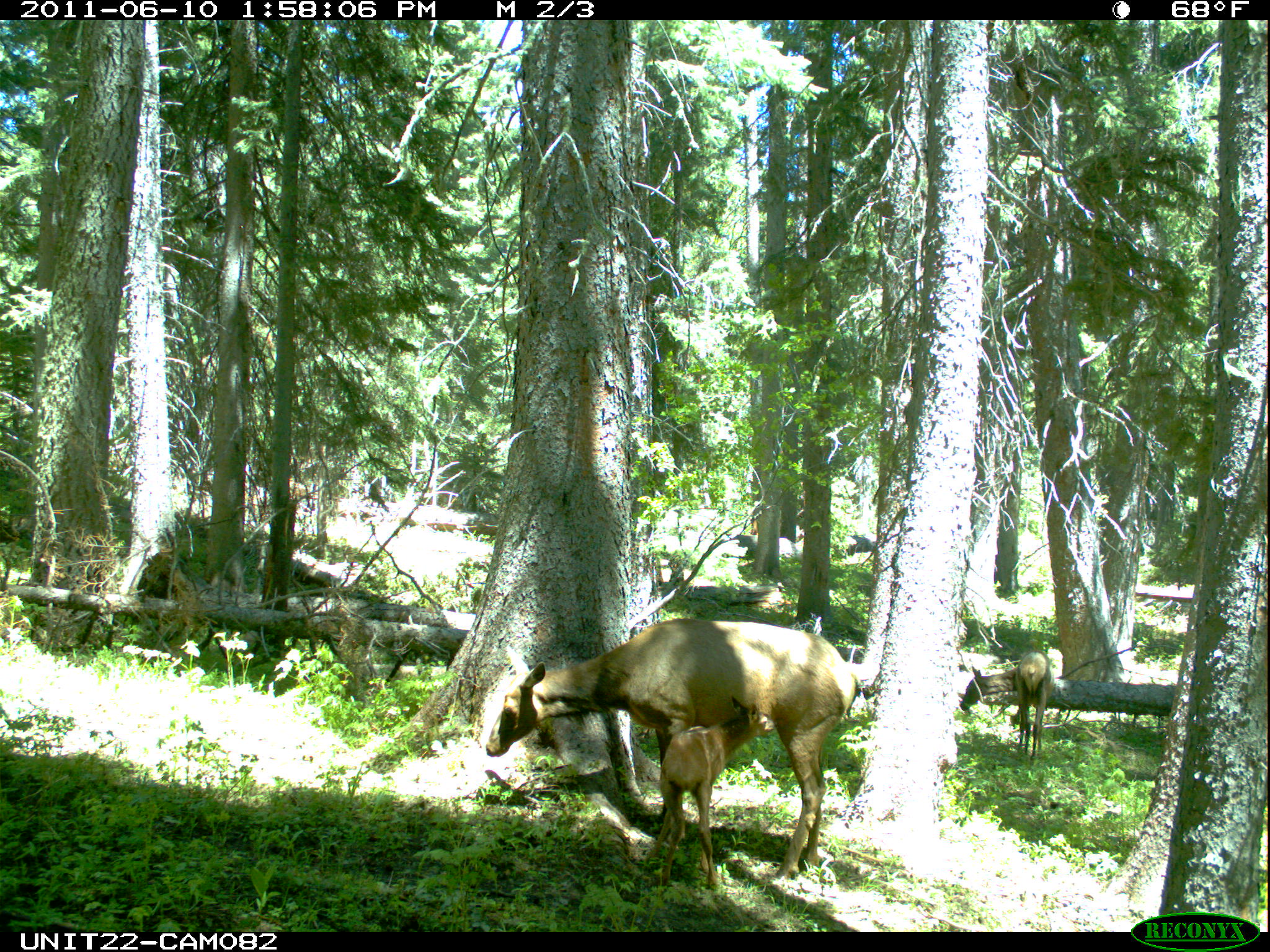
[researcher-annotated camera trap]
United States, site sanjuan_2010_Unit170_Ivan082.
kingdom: Animalia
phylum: Chordata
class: Mammalia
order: Artiodactyla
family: Cervidae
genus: Cervus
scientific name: Cervus elaphus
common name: red deer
Cervus elaphus (red deer).